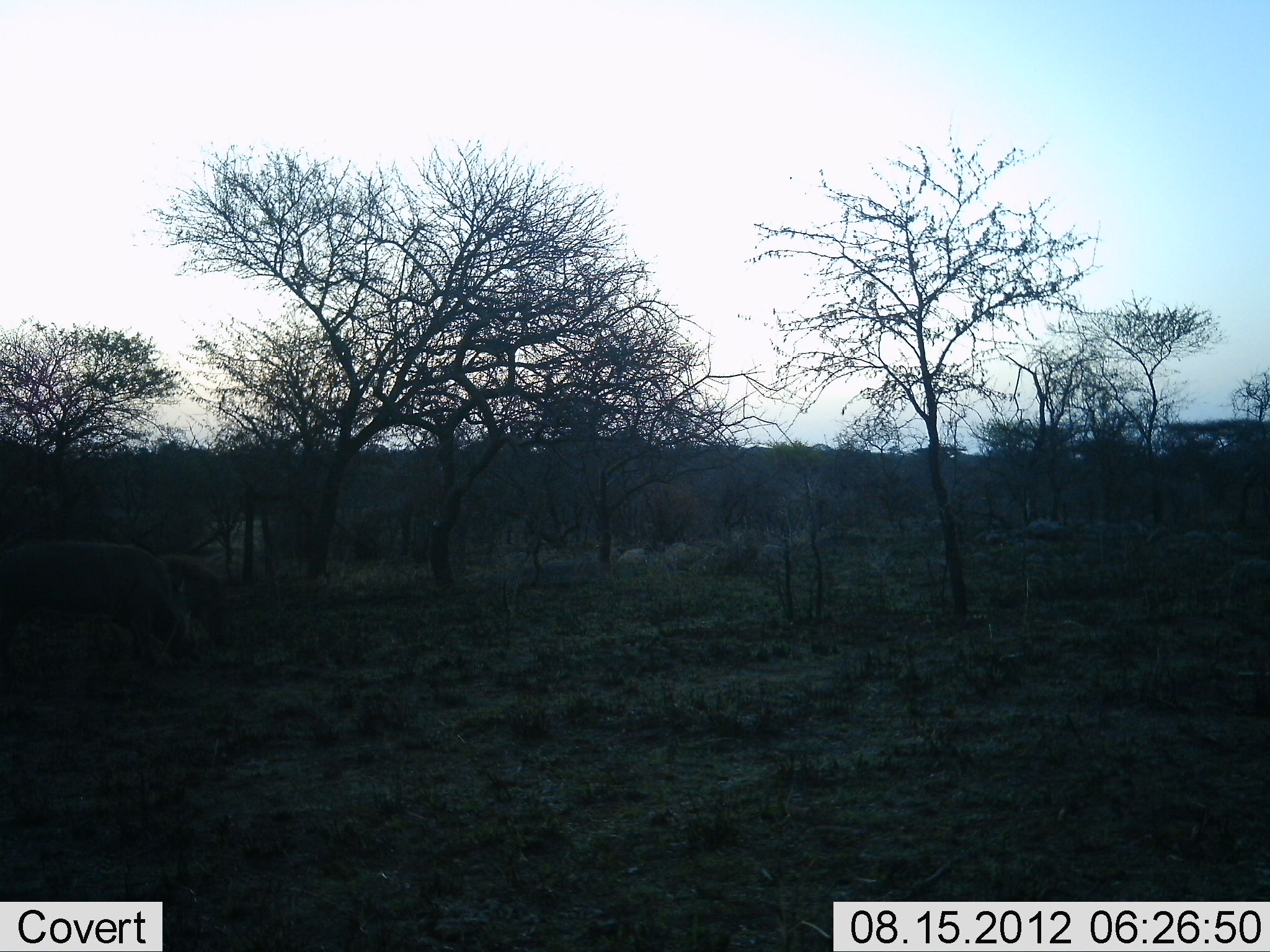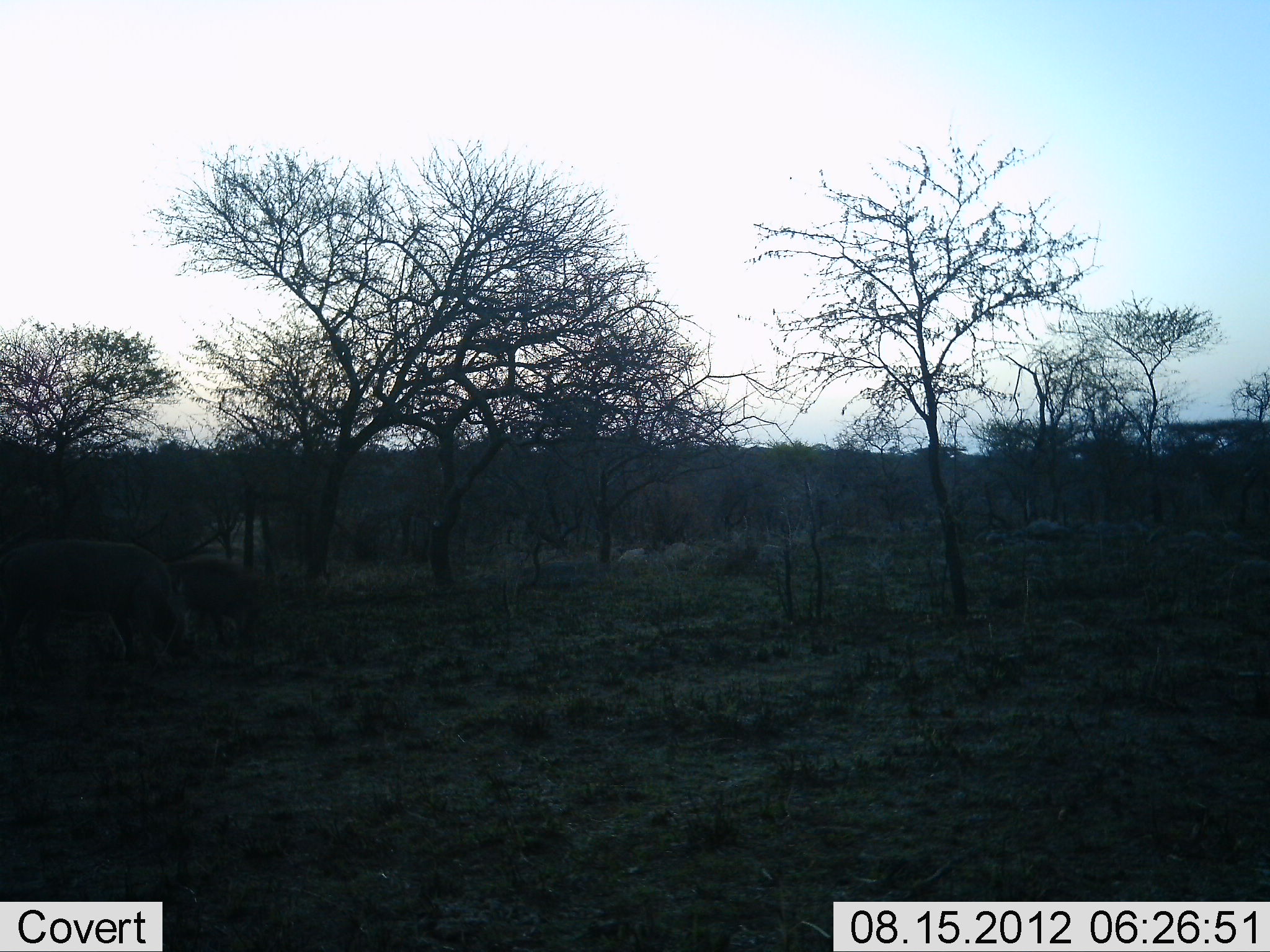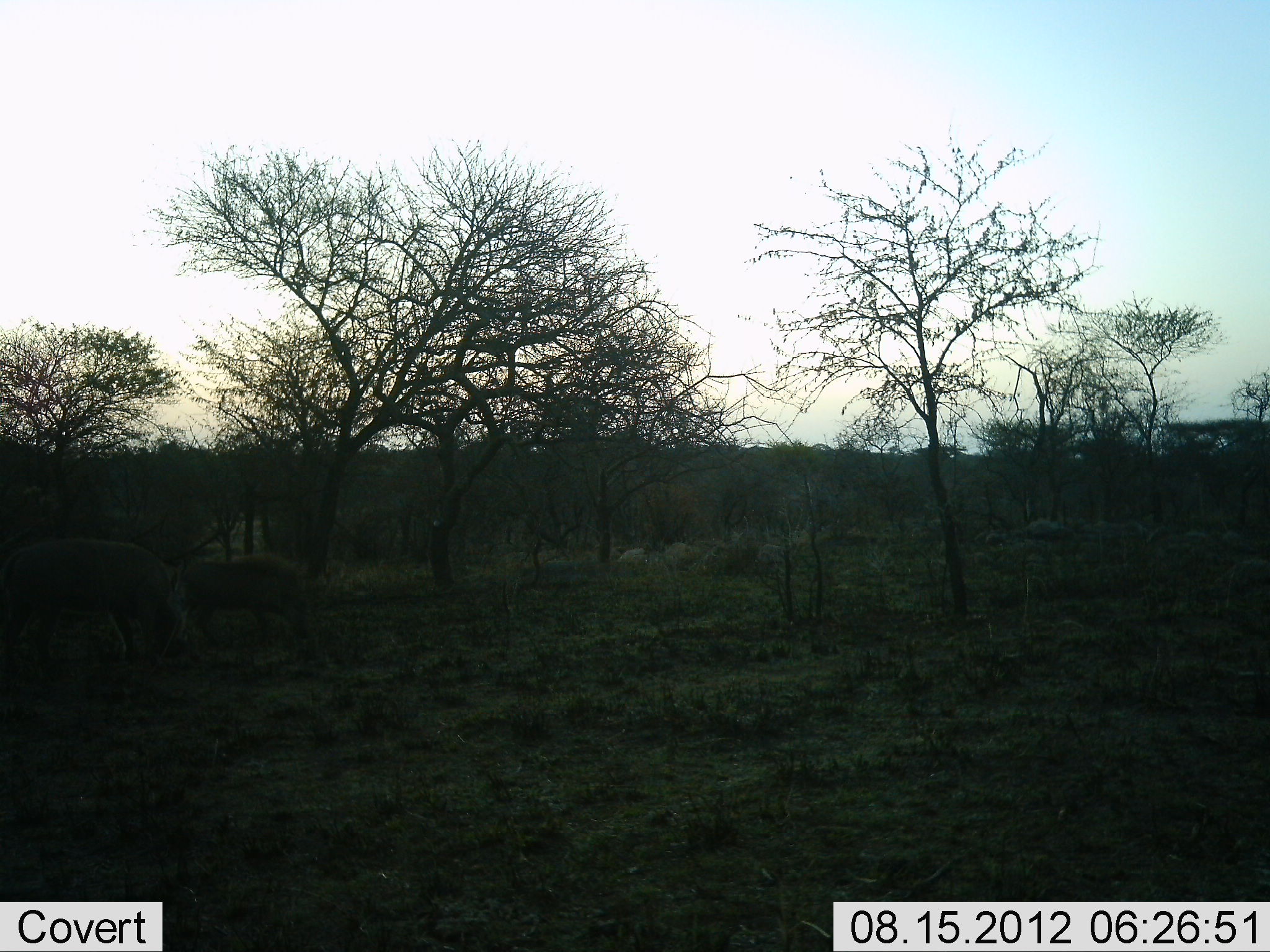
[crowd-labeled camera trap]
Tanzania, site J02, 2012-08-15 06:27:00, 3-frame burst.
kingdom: Animalia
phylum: Chordata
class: Mammalia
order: Artiodactyla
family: Suidae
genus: Phacochoerus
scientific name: Phacochoerus africanus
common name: warthog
Warthog (Phacochoerus africanus), count 2. Behavior (volunteer vote fractions): standing 22%, resting 0%, moving 78%, interacting 0%. Young present (vote fraction): 11%. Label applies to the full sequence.